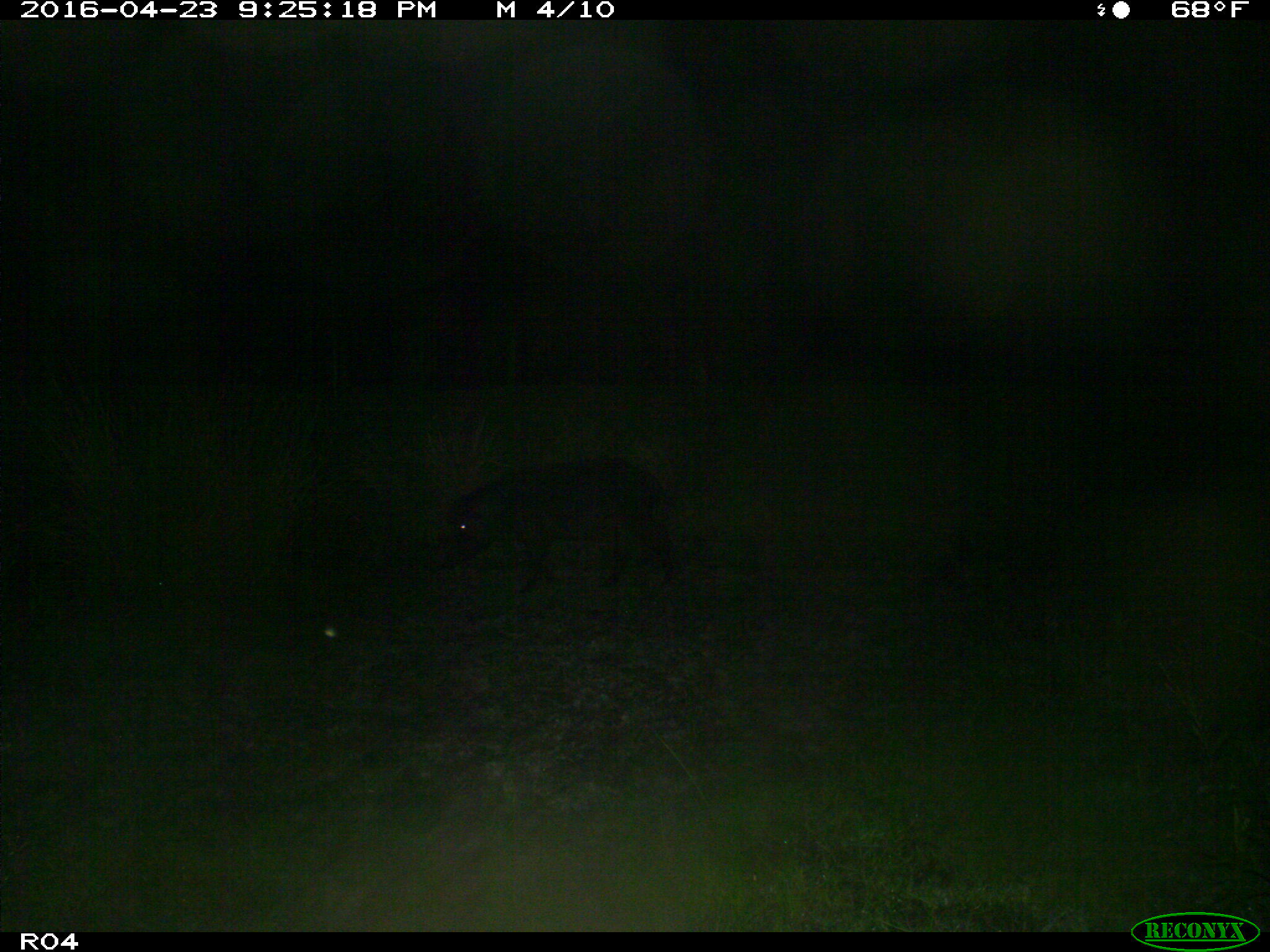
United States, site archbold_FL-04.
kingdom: Animalia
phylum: Chordata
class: Mammalia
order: Artiodactyla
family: Suidae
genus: Sus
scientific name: Sus scrofa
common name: wild boar